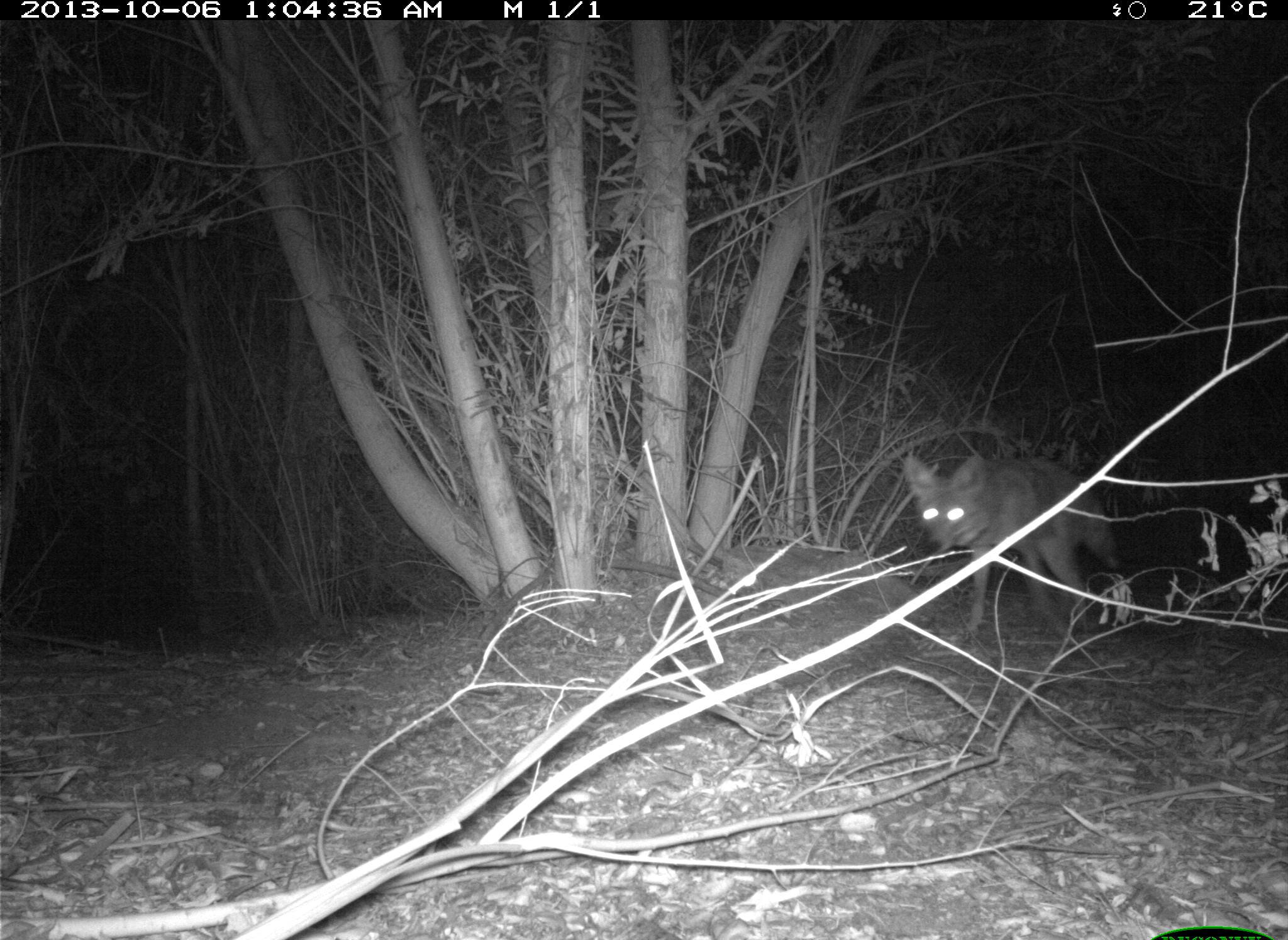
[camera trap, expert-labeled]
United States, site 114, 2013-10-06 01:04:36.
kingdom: Animalia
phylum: Chordata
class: Mammalia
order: Carnivora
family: Canidae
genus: Canis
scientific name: Canis latrans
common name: coyote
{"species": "coyote (Canis latrans)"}